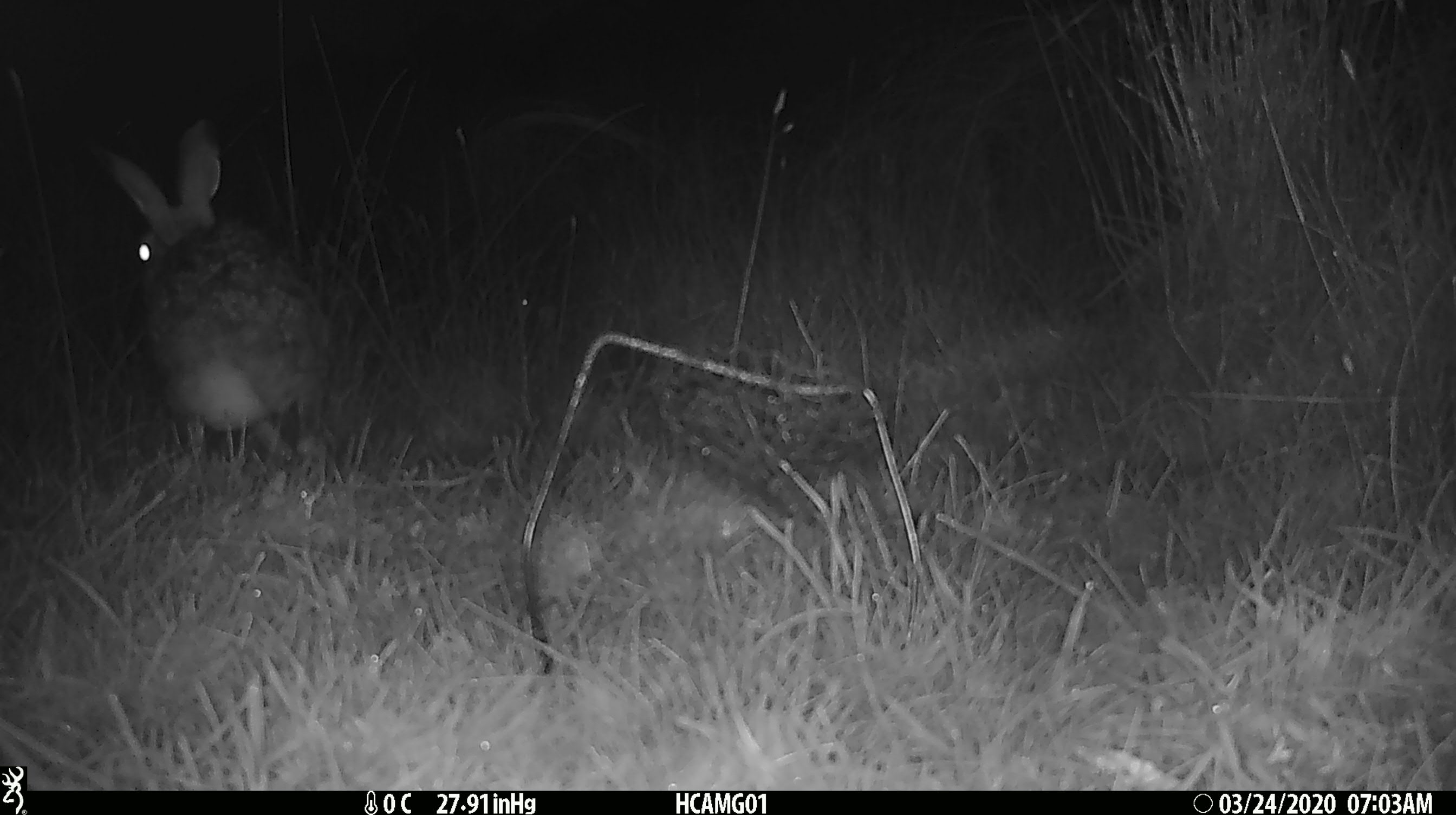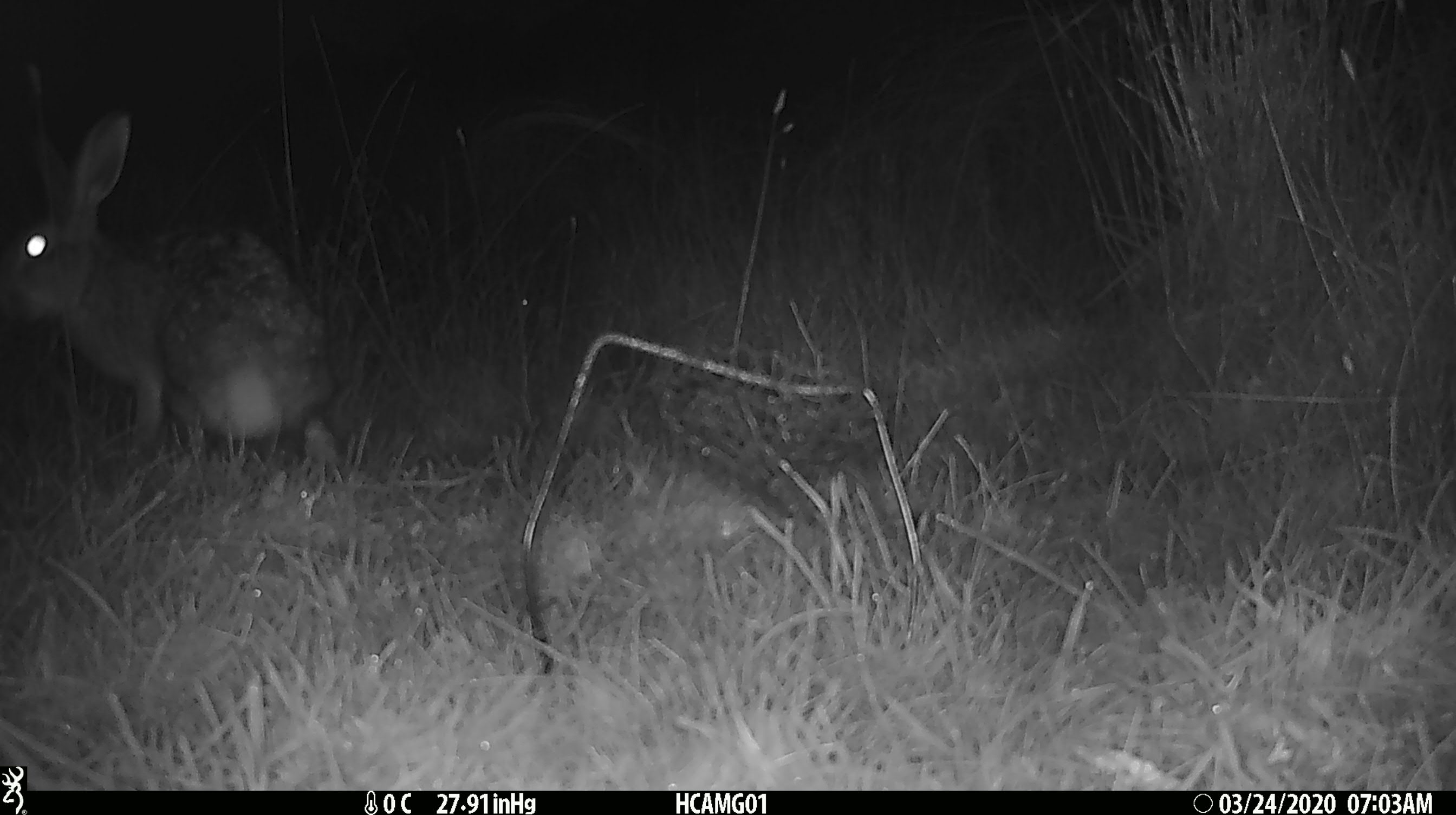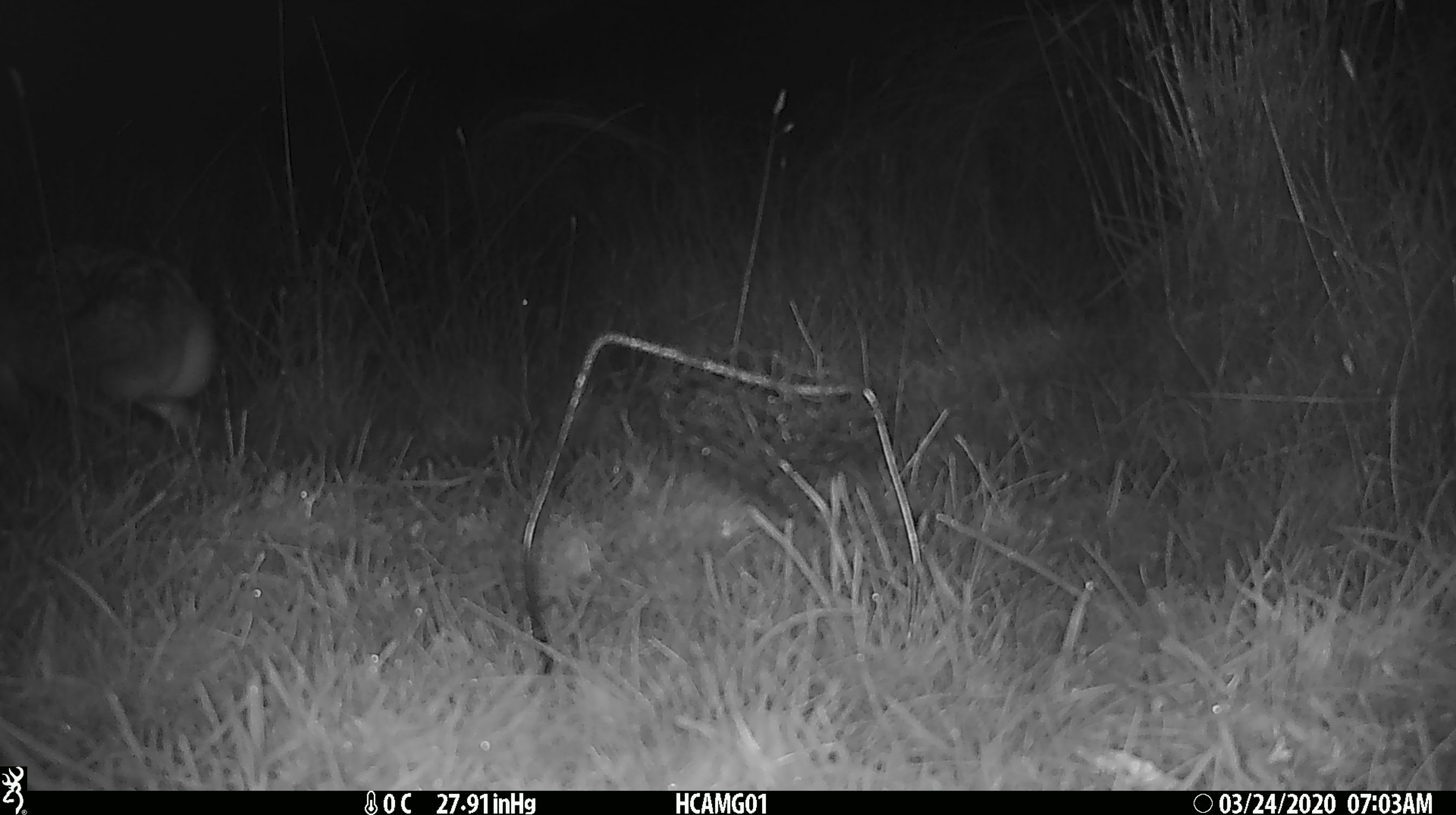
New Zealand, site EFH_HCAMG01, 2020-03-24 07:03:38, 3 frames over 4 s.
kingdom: Animalia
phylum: Chordata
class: Mammalia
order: Lagomorpha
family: Leporidae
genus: Lepus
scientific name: Lepus europaeus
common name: brown hare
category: hare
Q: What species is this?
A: Hare (brown hare) (Lepus europaeus).